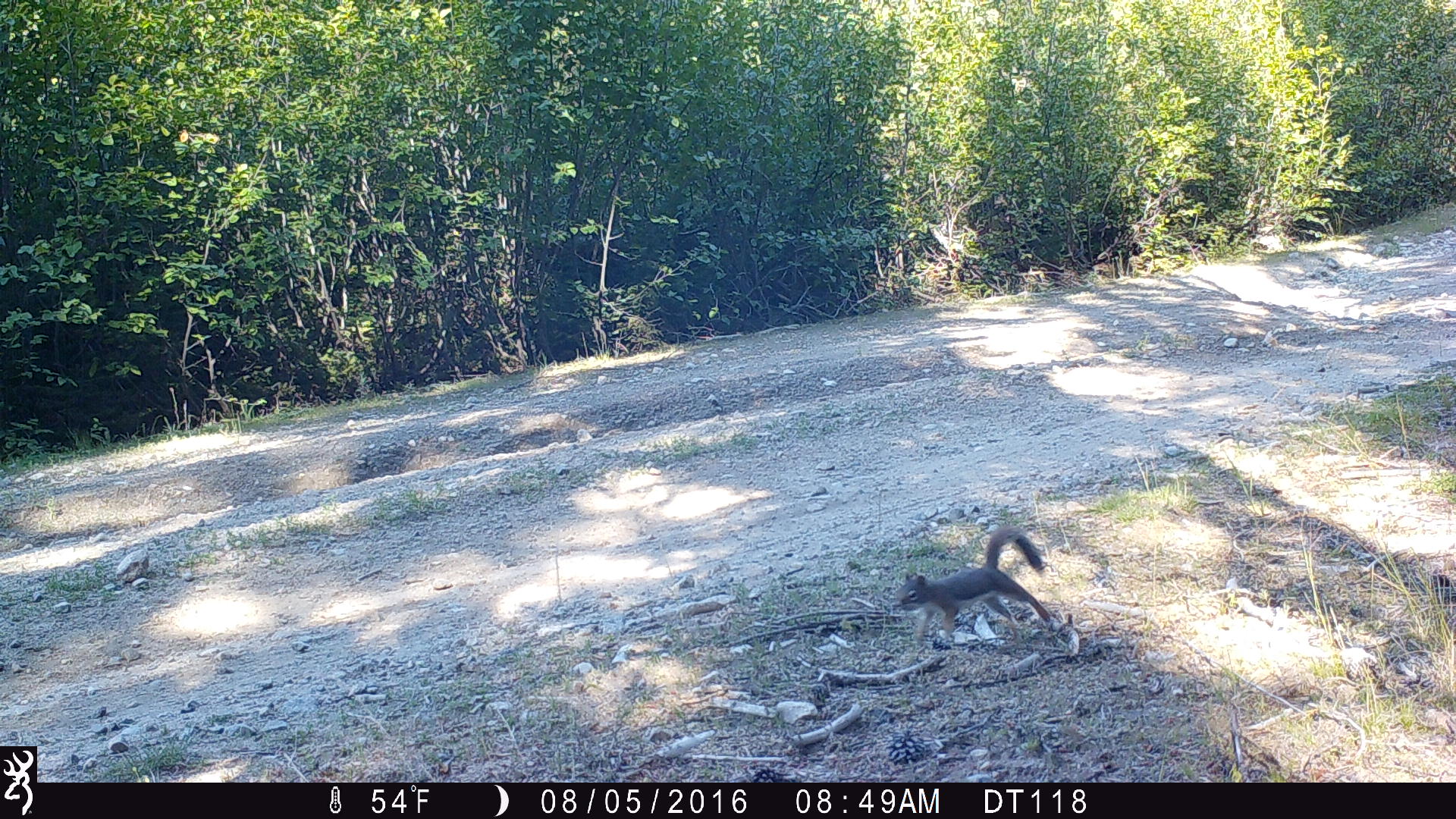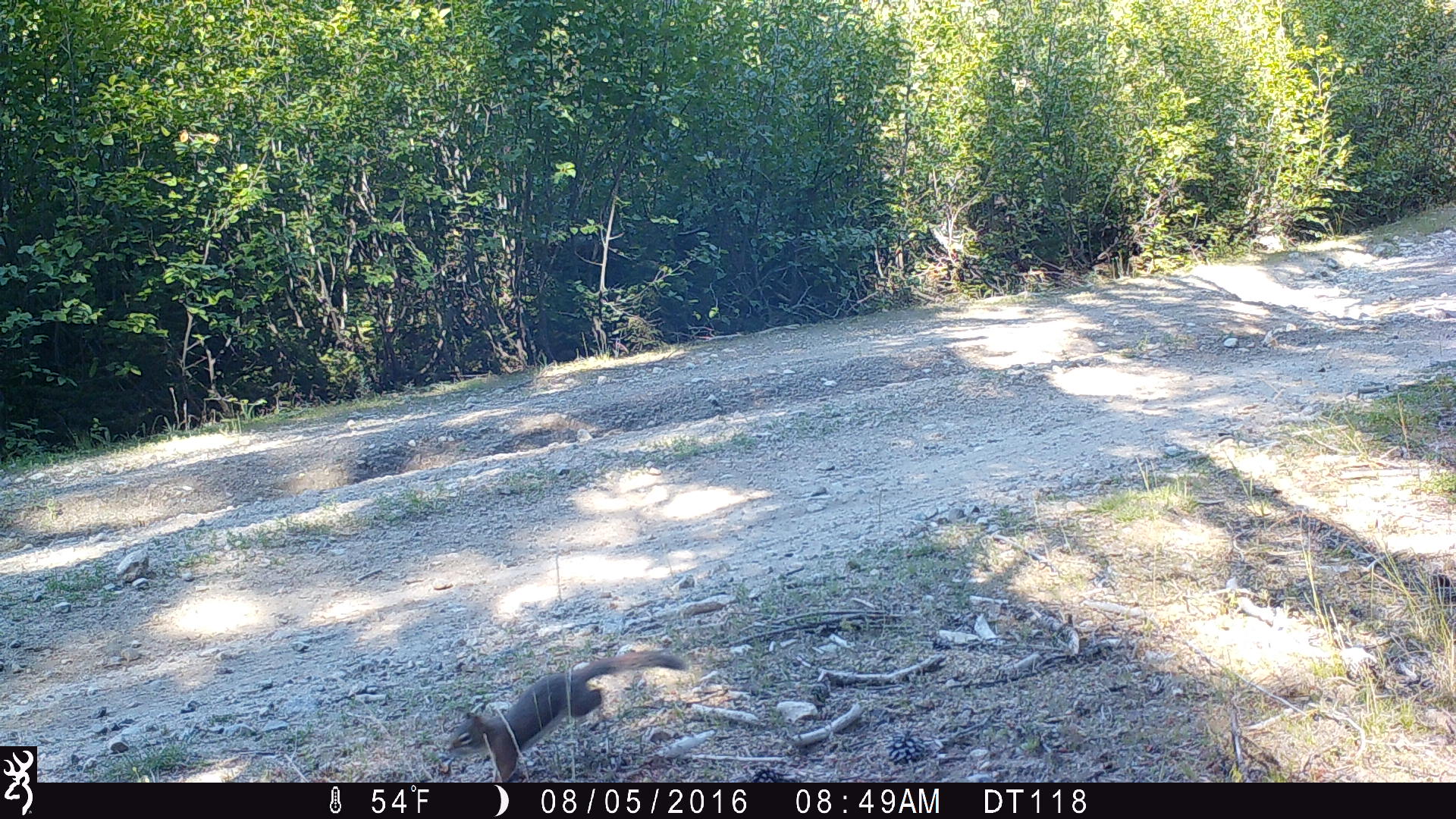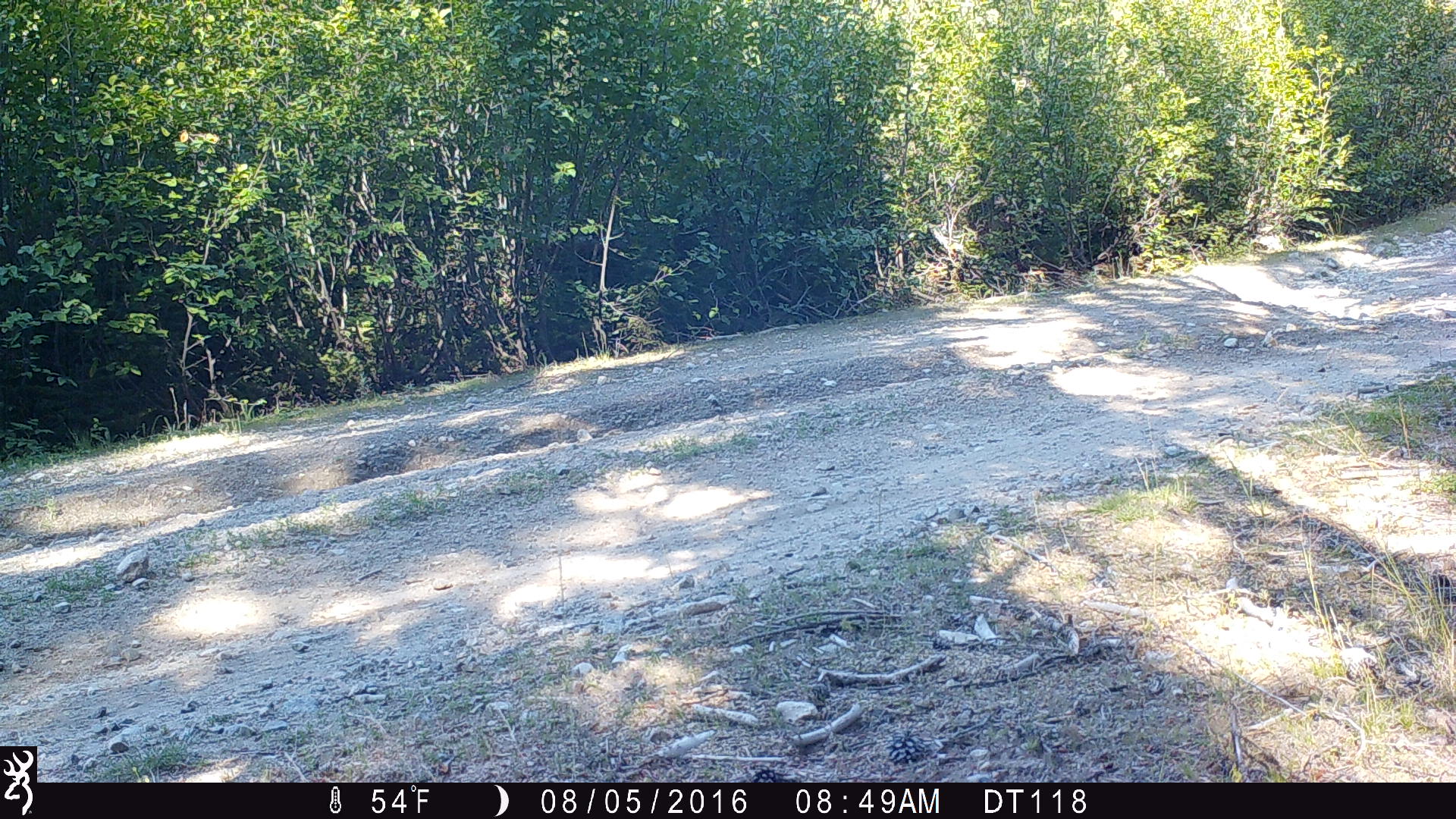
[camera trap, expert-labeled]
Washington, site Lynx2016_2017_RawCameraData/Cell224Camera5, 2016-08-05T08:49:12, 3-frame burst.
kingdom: Animalia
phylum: Chordata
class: Mammalia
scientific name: Mammalia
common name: small mammal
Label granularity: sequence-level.